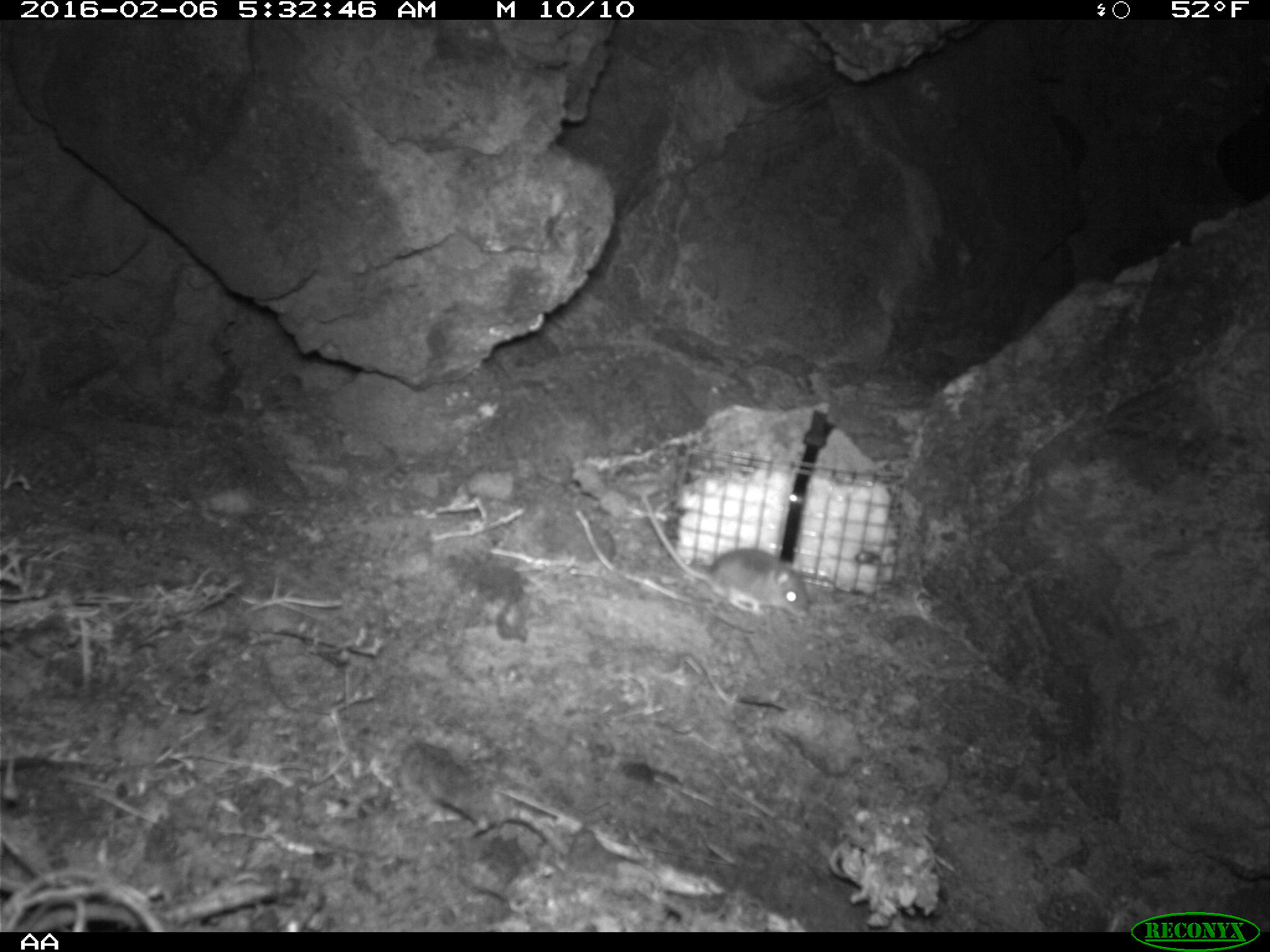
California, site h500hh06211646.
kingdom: Animalia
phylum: Chordata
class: Mammalia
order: Rodentia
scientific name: Rodentia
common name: rodent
Rodent (Rodentia).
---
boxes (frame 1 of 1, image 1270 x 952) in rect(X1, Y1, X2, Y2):
rodent: rect(641, 493, 809, 619)